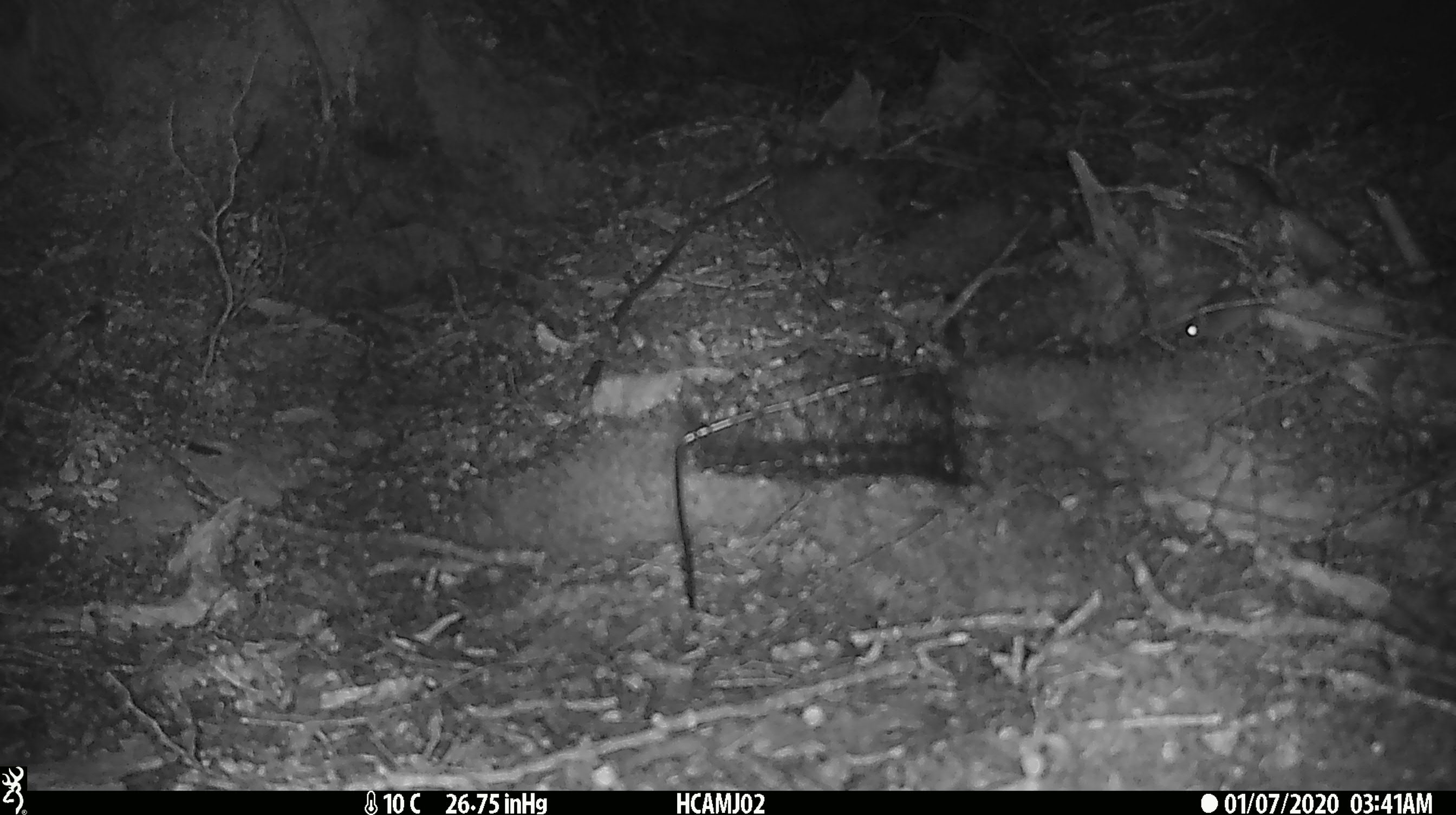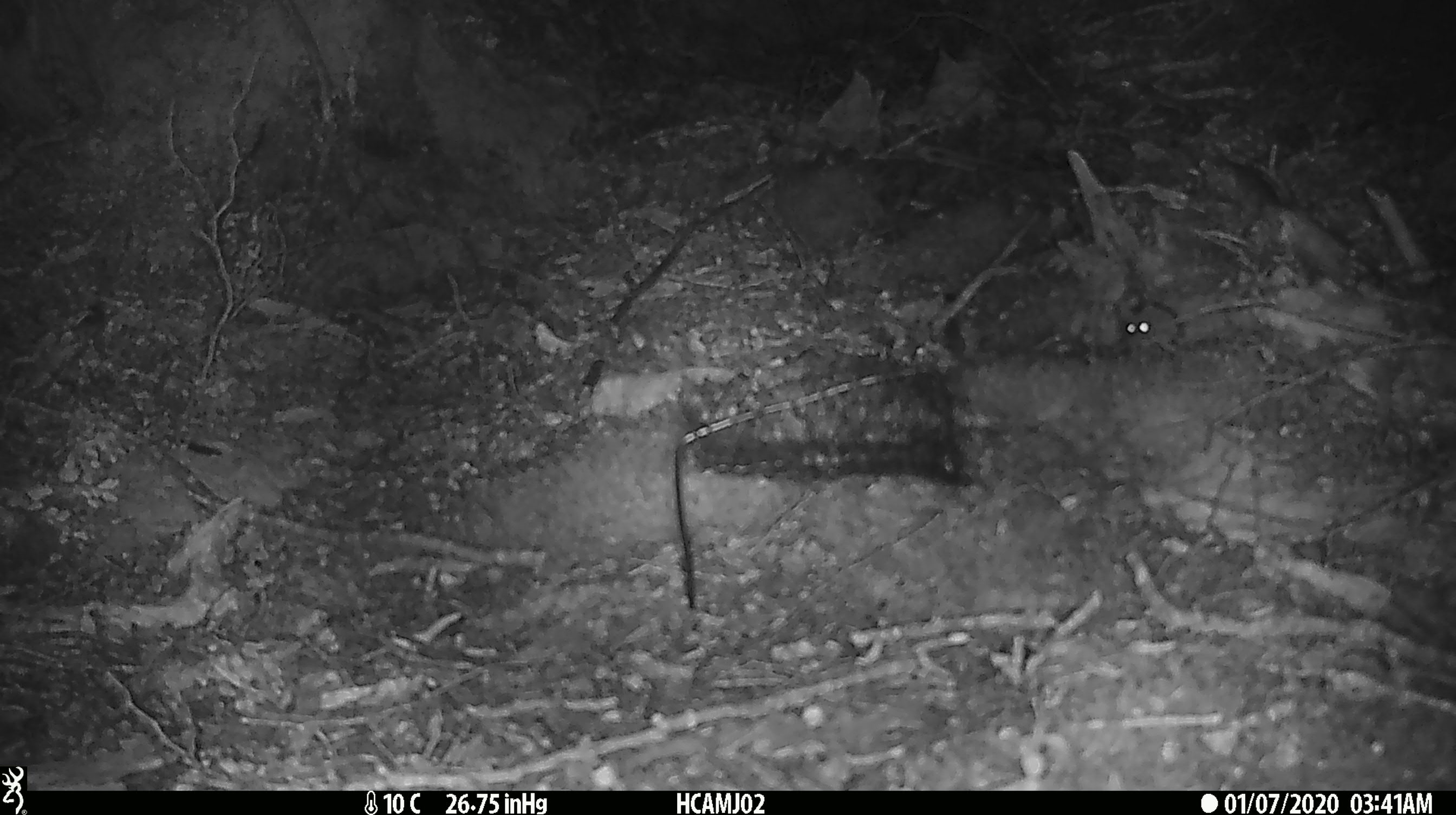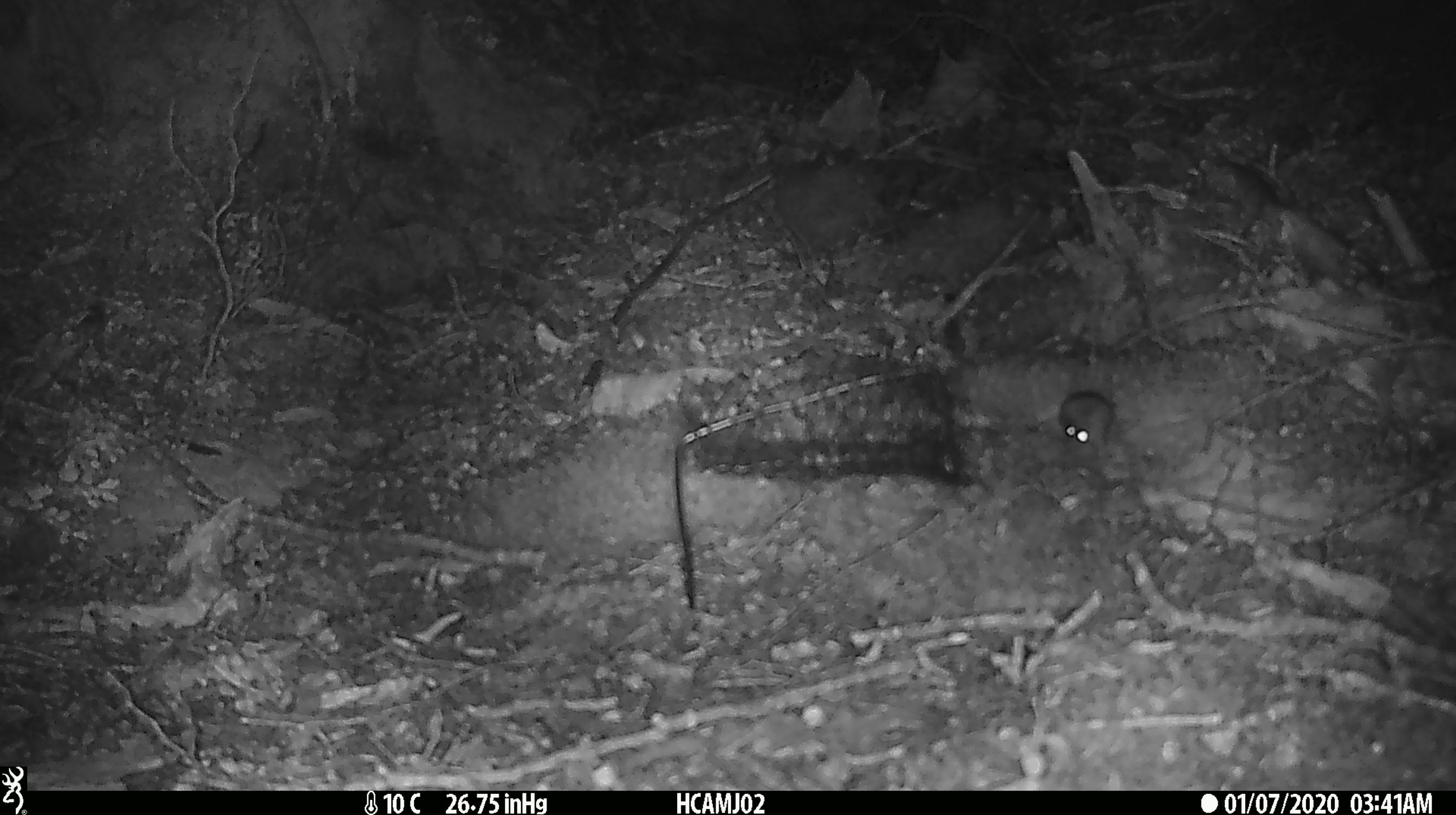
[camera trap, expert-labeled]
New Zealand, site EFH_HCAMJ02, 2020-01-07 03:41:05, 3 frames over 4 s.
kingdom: Animalia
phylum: Chordata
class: Mammalia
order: Rodentia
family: Muridae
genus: Mus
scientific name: Mus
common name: mouse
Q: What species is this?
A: Mouse (Mus).